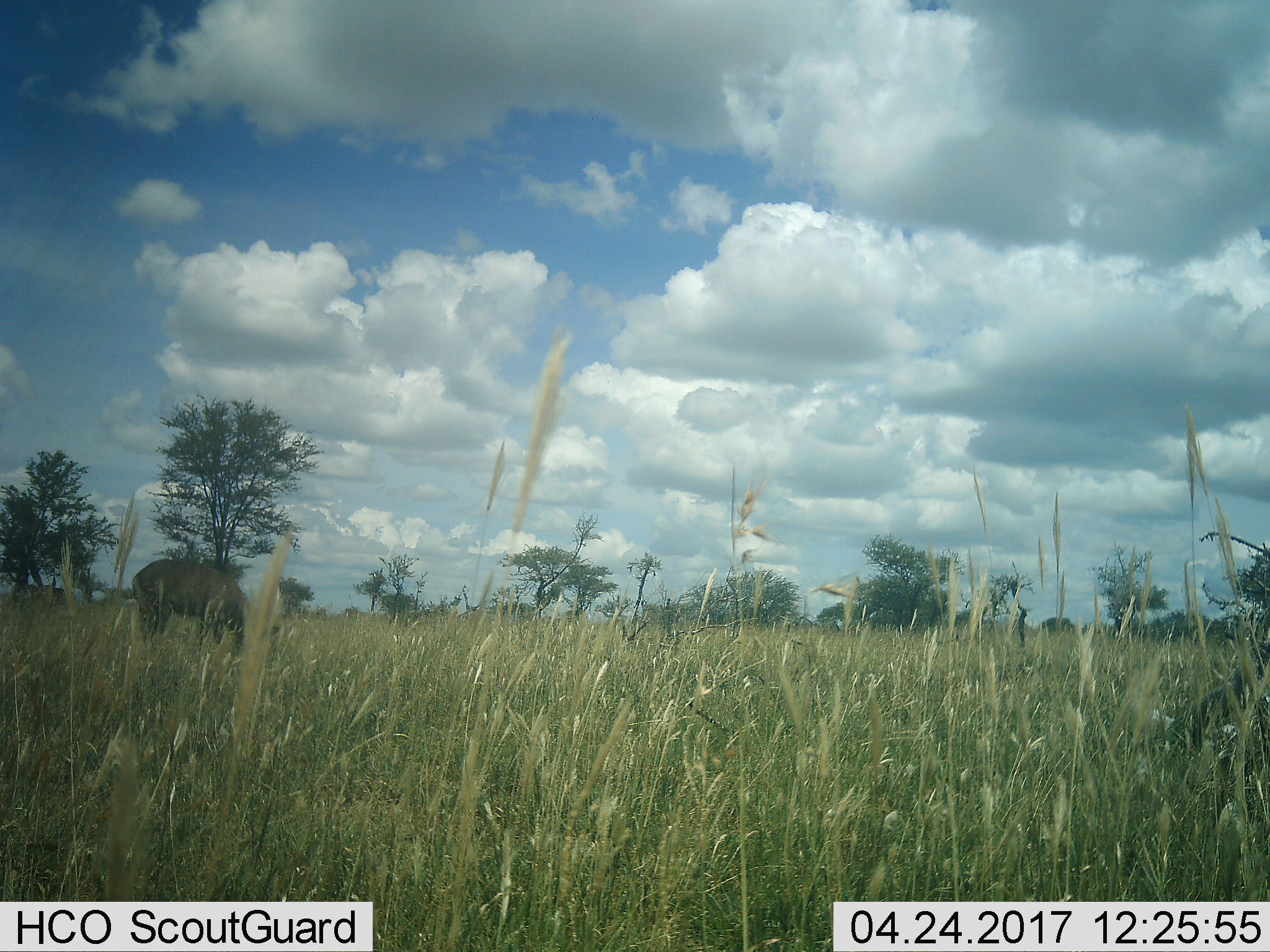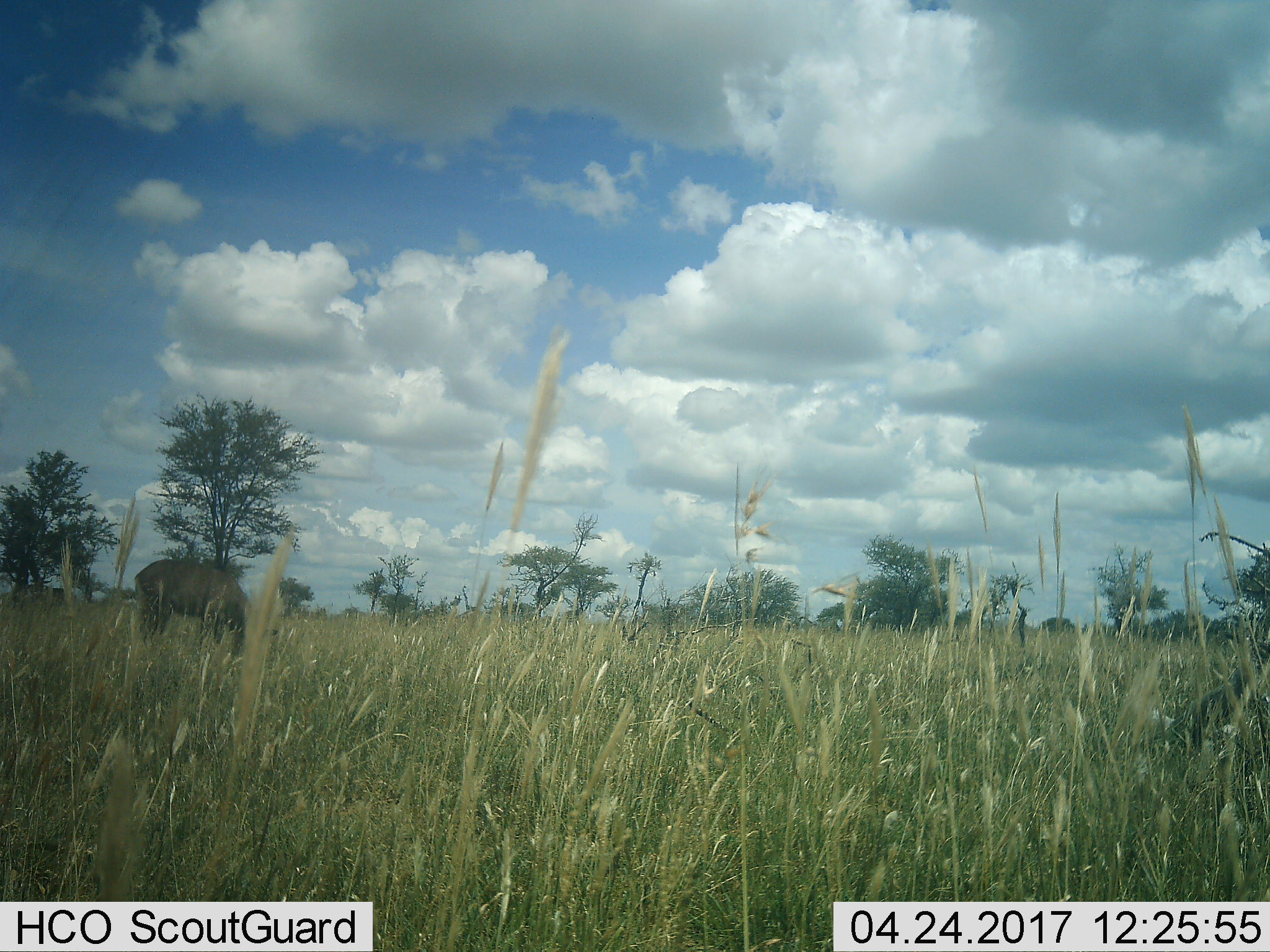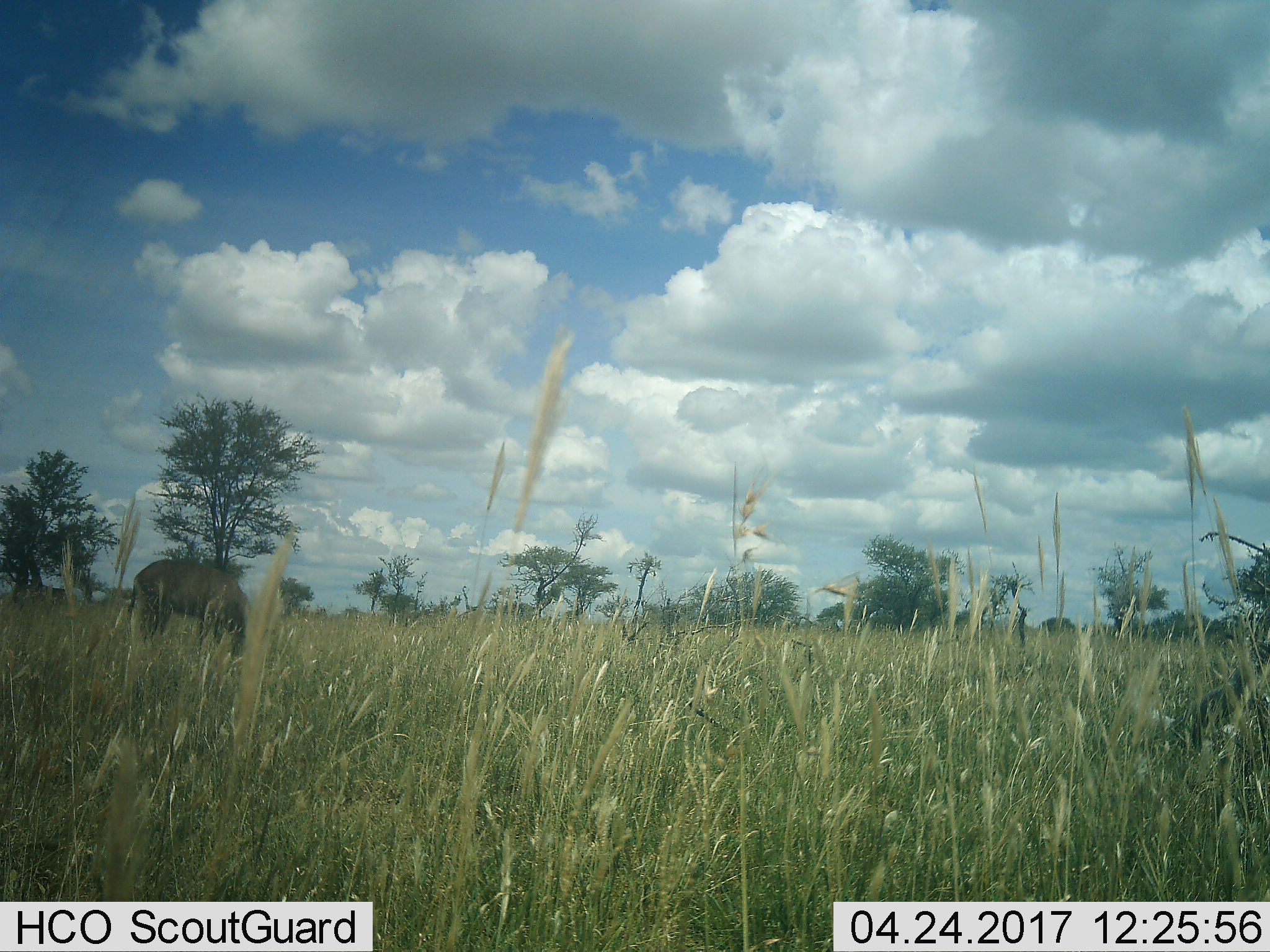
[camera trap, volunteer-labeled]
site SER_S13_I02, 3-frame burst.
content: unidentified animal